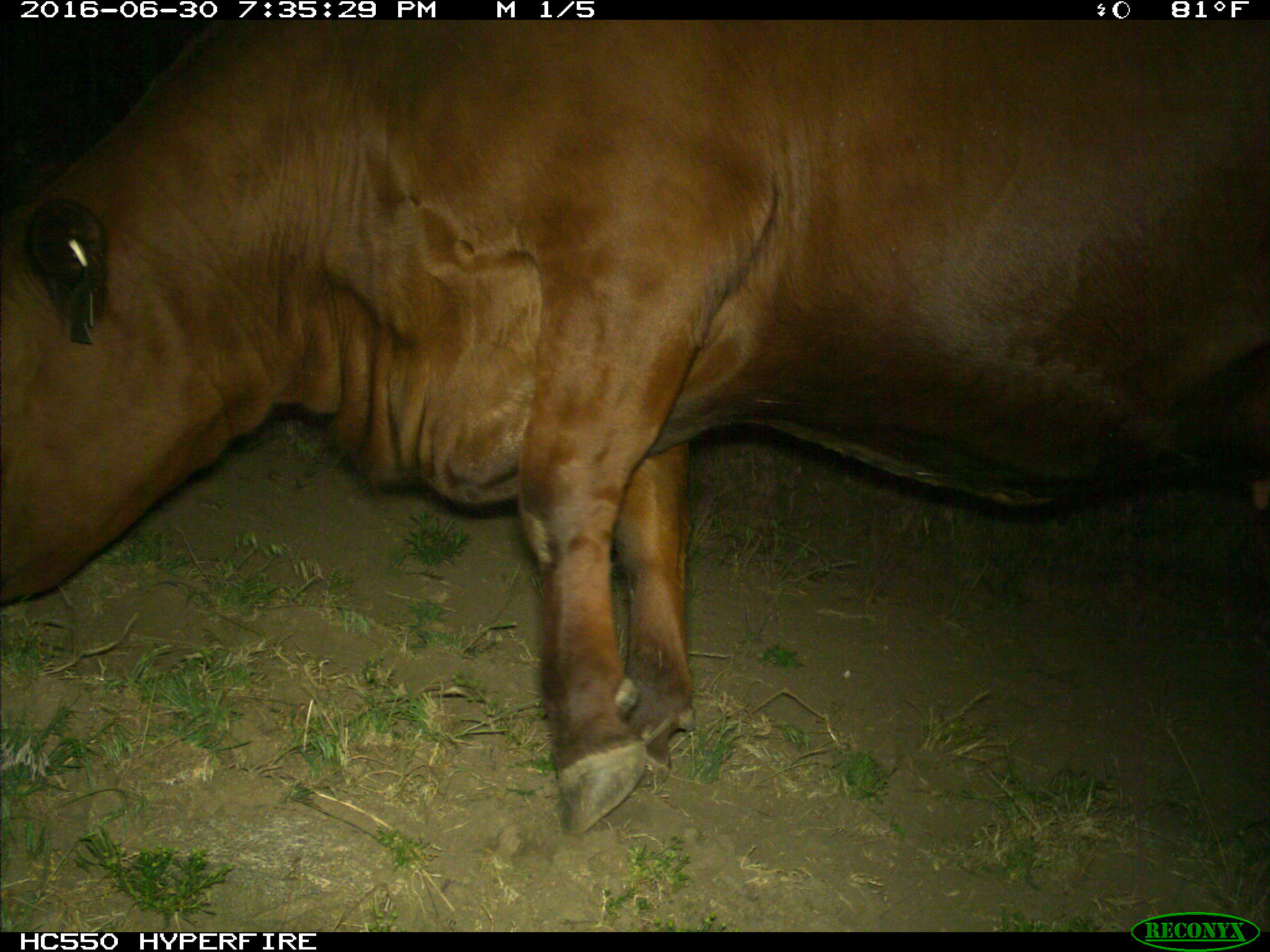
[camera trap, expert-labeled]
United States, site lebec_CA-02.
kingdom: Animalia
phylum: Chordata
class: Mammalia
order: Artiodactyla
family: Bovidae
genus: Bos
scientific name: Bos taurus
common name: domestic cow